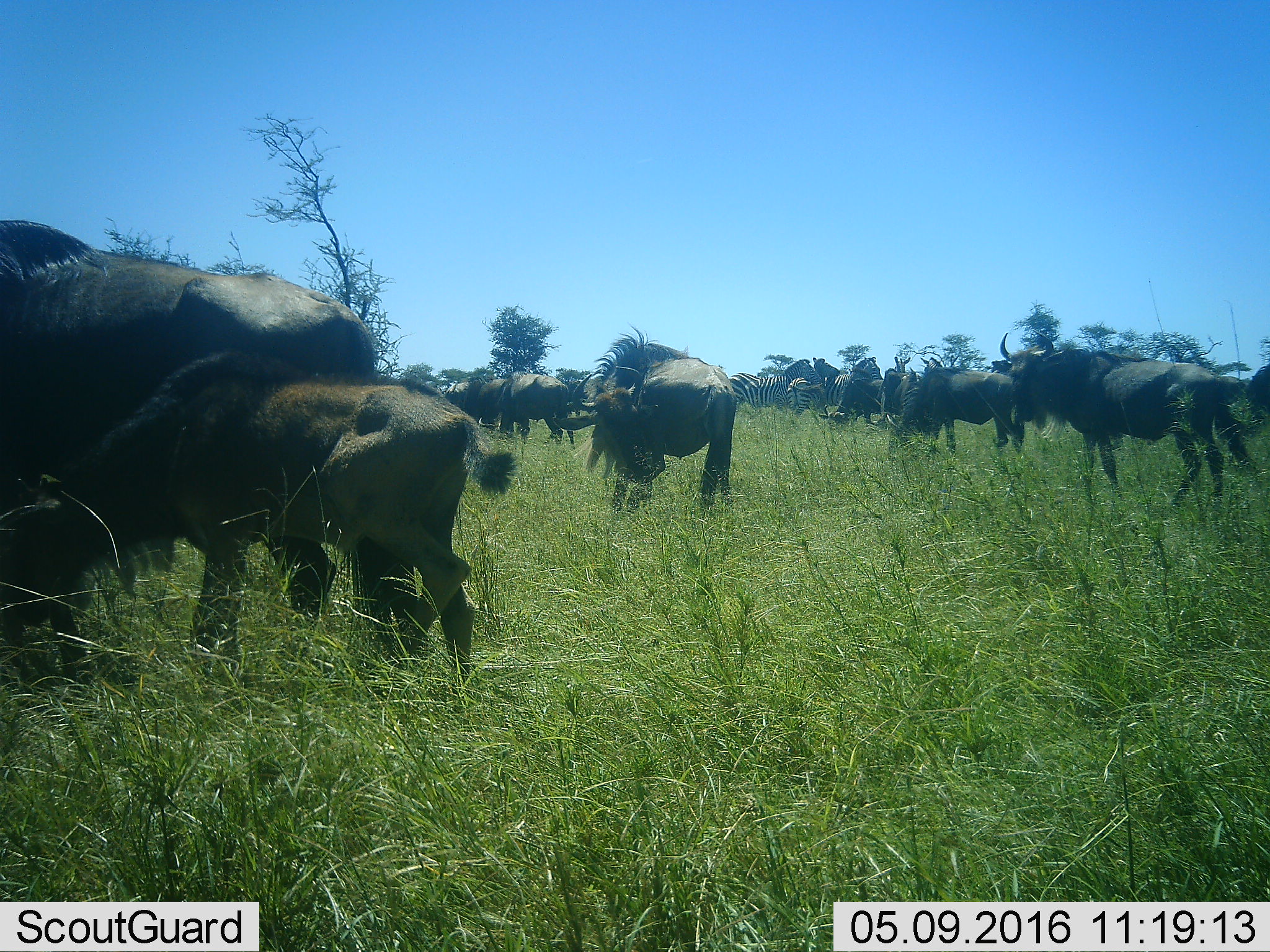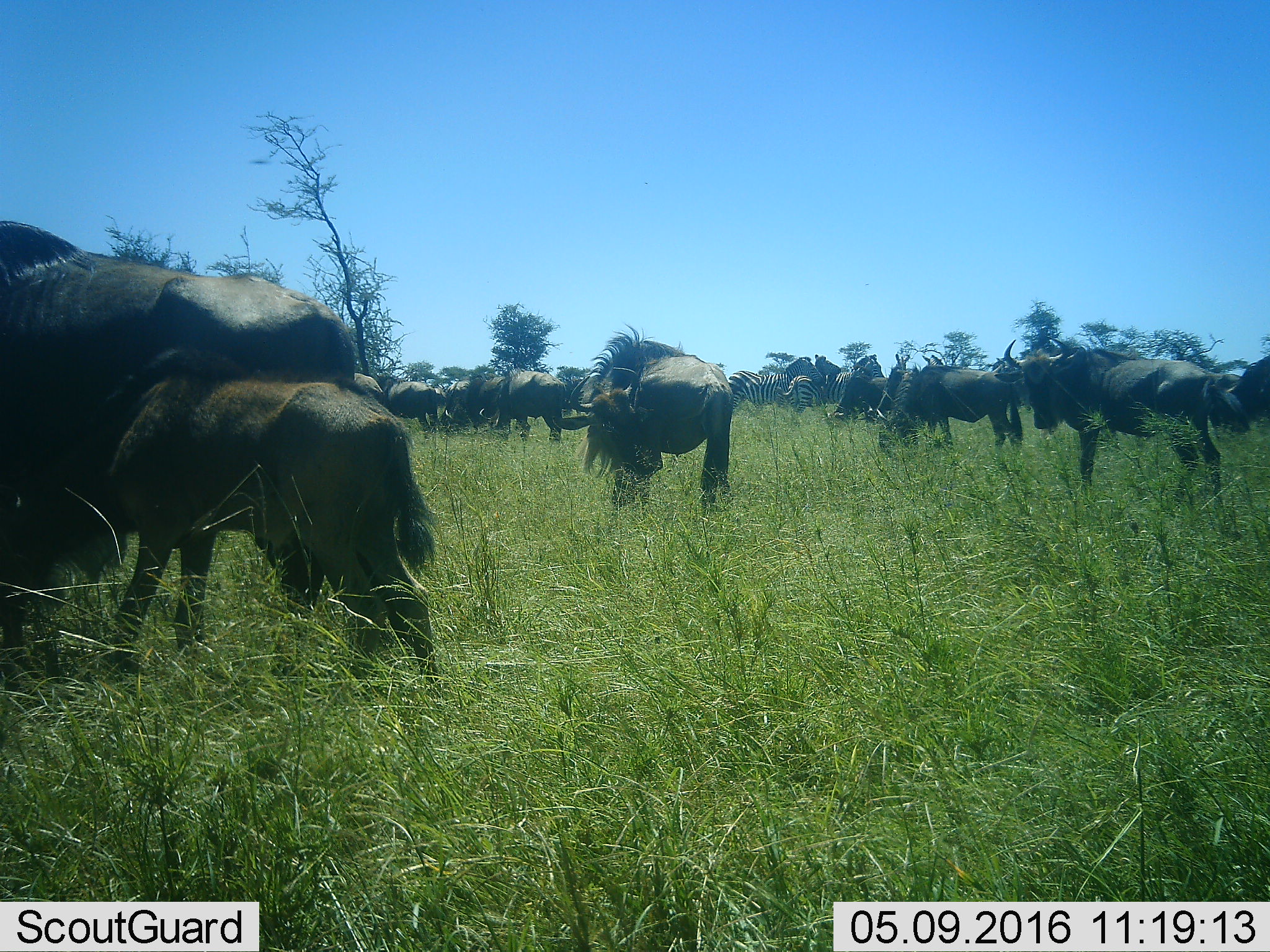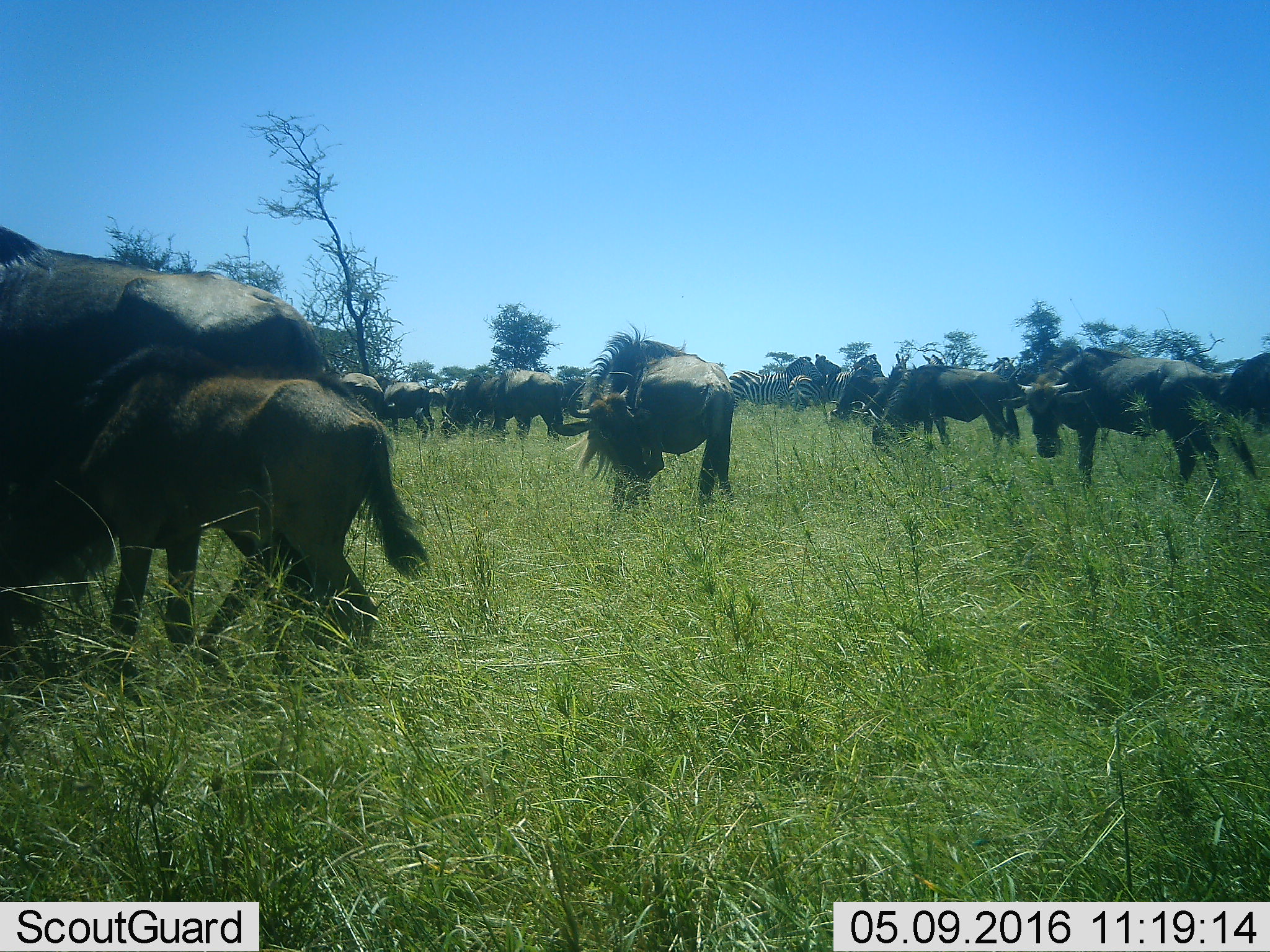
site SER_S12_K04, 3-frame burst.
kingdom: Animalia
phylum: Chordata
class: Mammalia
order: Artiodactyla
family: Bovidae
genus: Connochaetes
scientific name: Connochaetes taurinus taurinus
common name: blue wildebeest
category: wildebeestblue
Wildebeestblue (blue wildebeest) (Connochaetes taurinus taurinus), count 11-50. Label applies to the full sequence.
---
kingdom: Animalia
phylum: Chordata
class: Mammalia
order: Perissodactyla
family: Equidae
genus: Equus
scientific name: Equus quagga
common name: plains zebra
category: zebraplains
Zebraplains (plains zebra) (Equus quagga), count 6. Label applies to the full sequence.